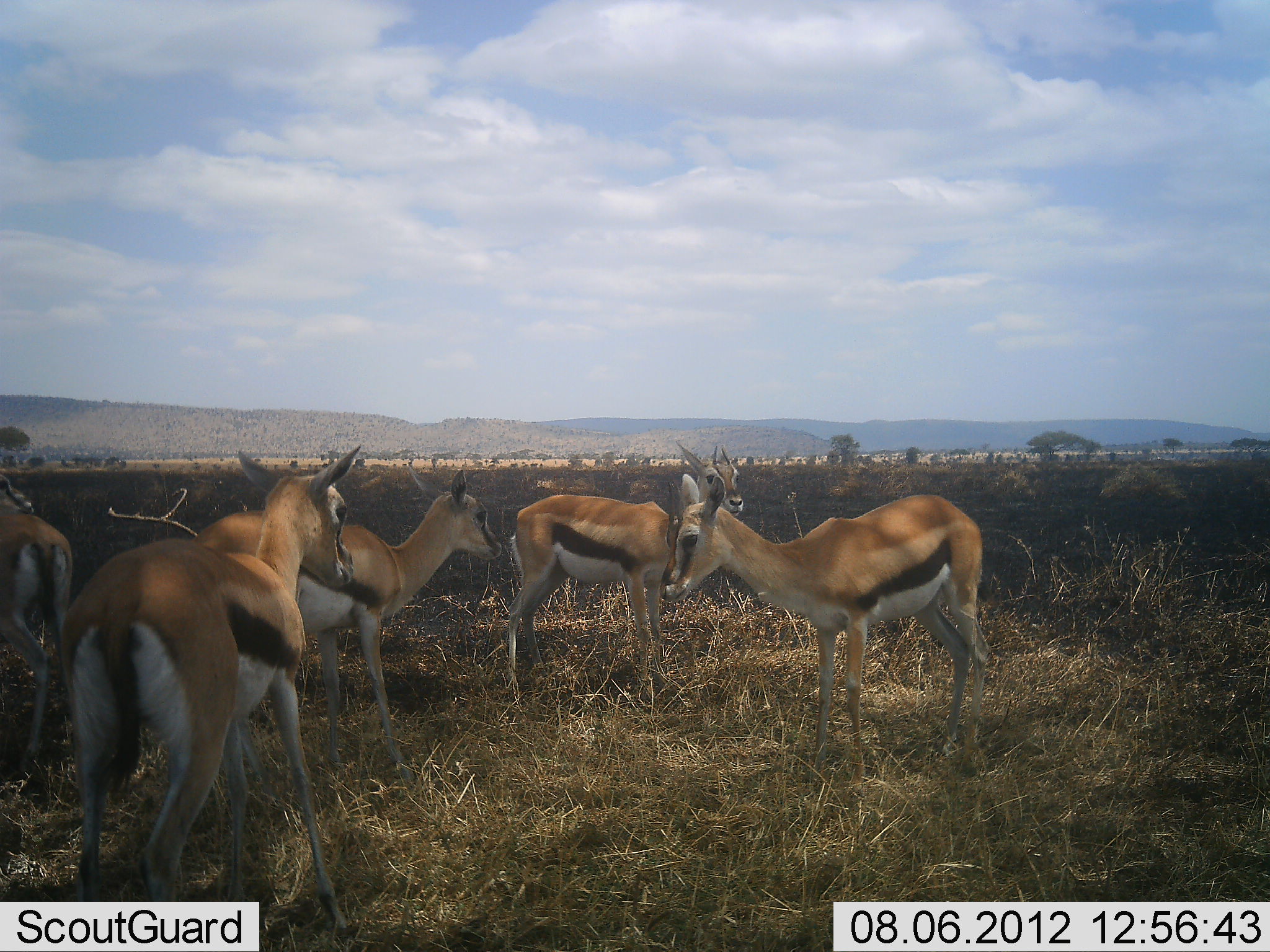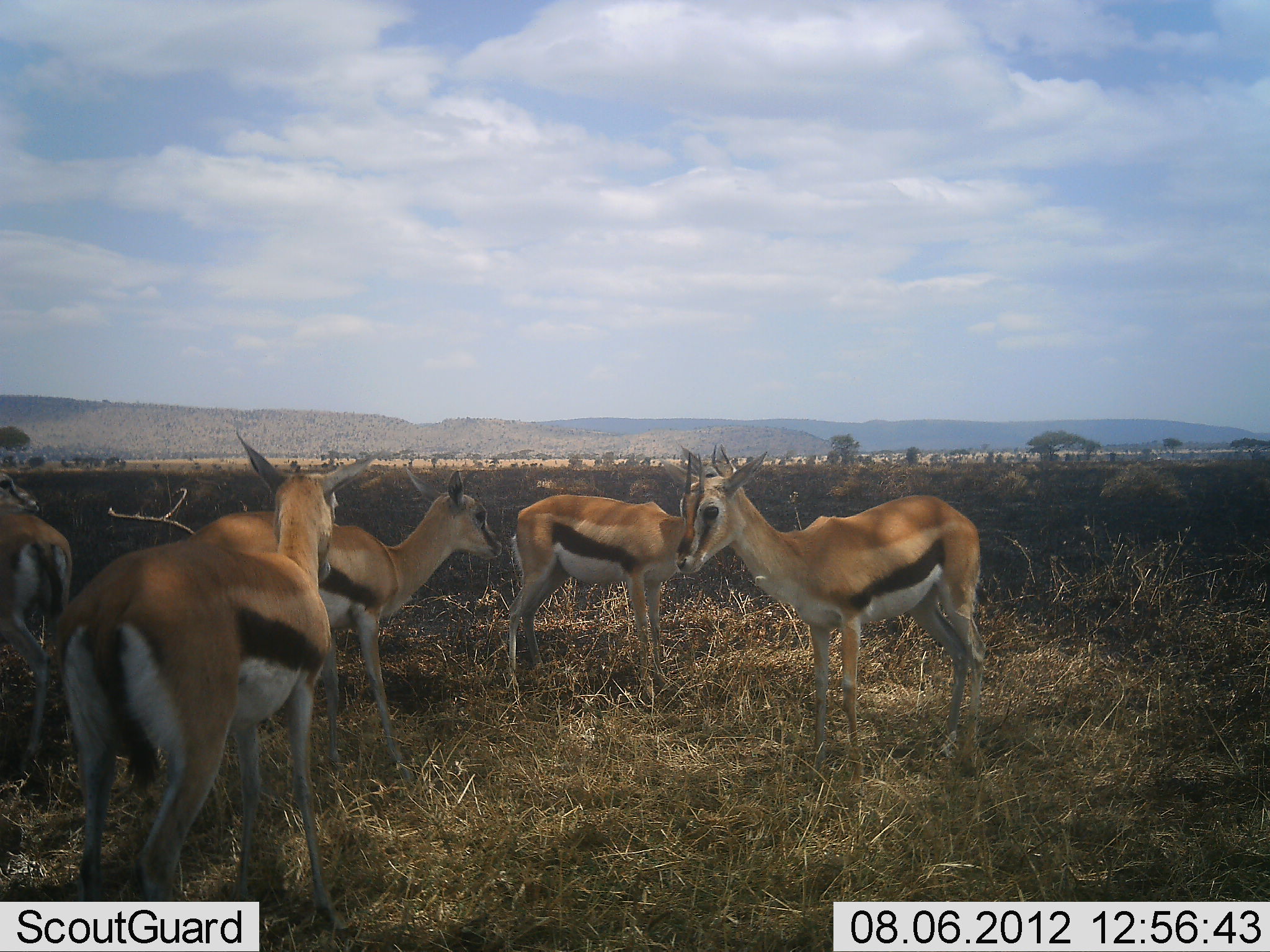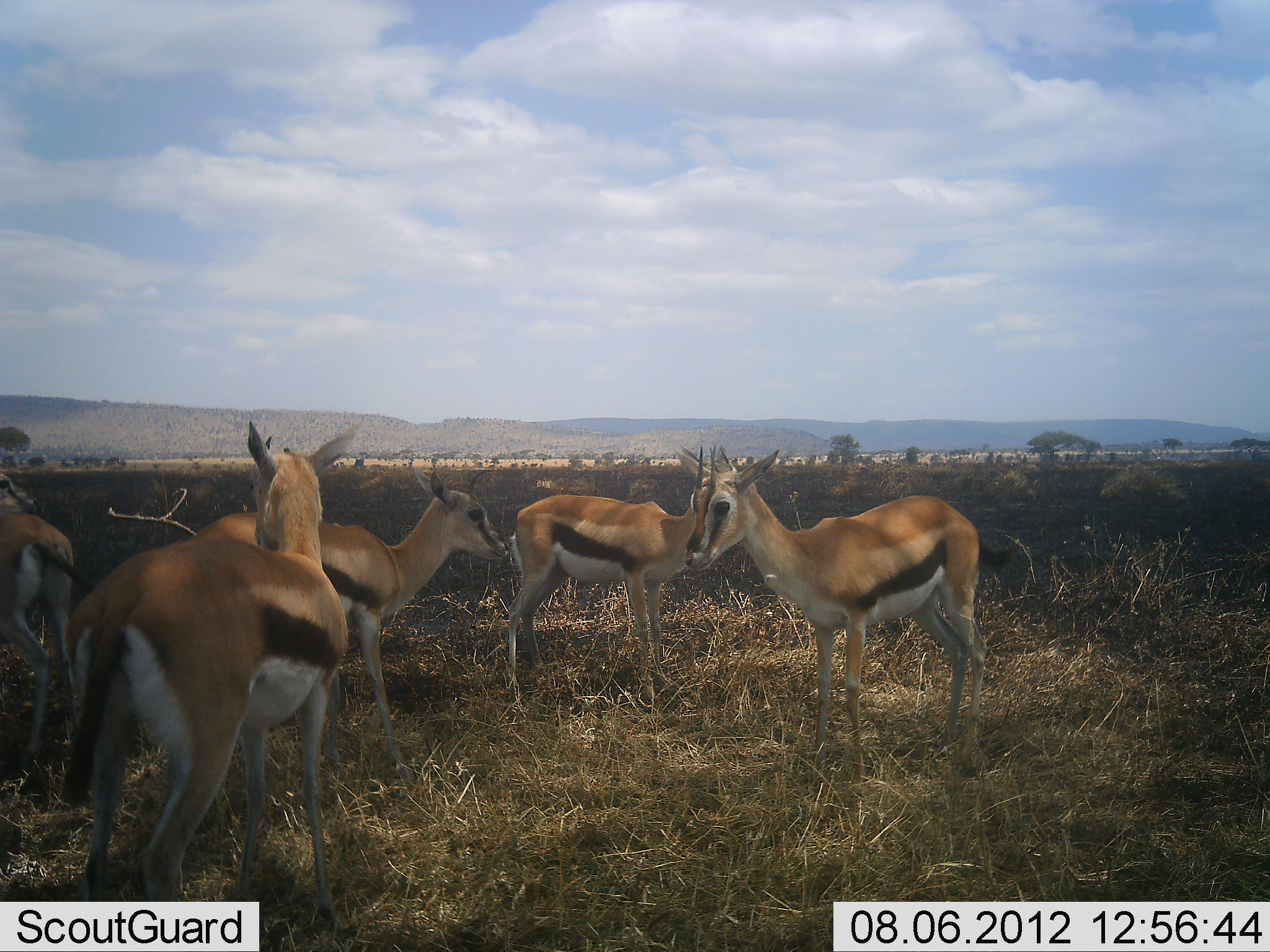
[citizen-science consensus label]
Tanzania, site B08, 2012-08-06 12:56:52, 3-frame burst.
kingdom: Animalia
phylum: Chordata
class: Mammalia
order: Artiodactyla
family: Bovidae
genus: Eudorcas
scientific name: Eudorcas thomsonii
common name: thomson's gazelle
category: gazellethomsons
Gazellethomsons (thomson's gazelle) (Eudorcas thomsonii), count 5. Behavior (volunteer vote fractions): standing 100%, resting 0%, moving 0%, interacting 10%. Young present (vote fraction): 0%. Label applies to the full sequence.